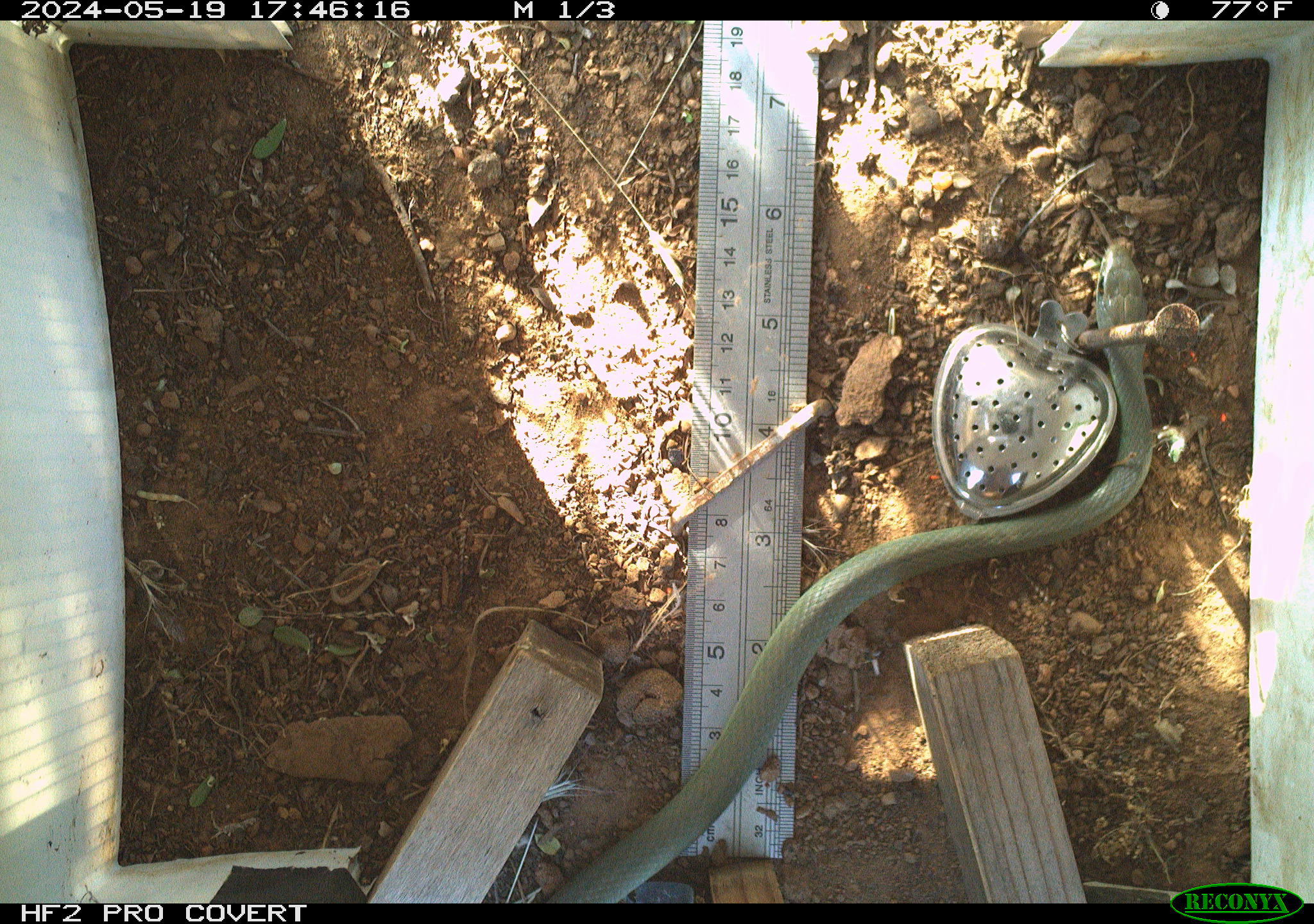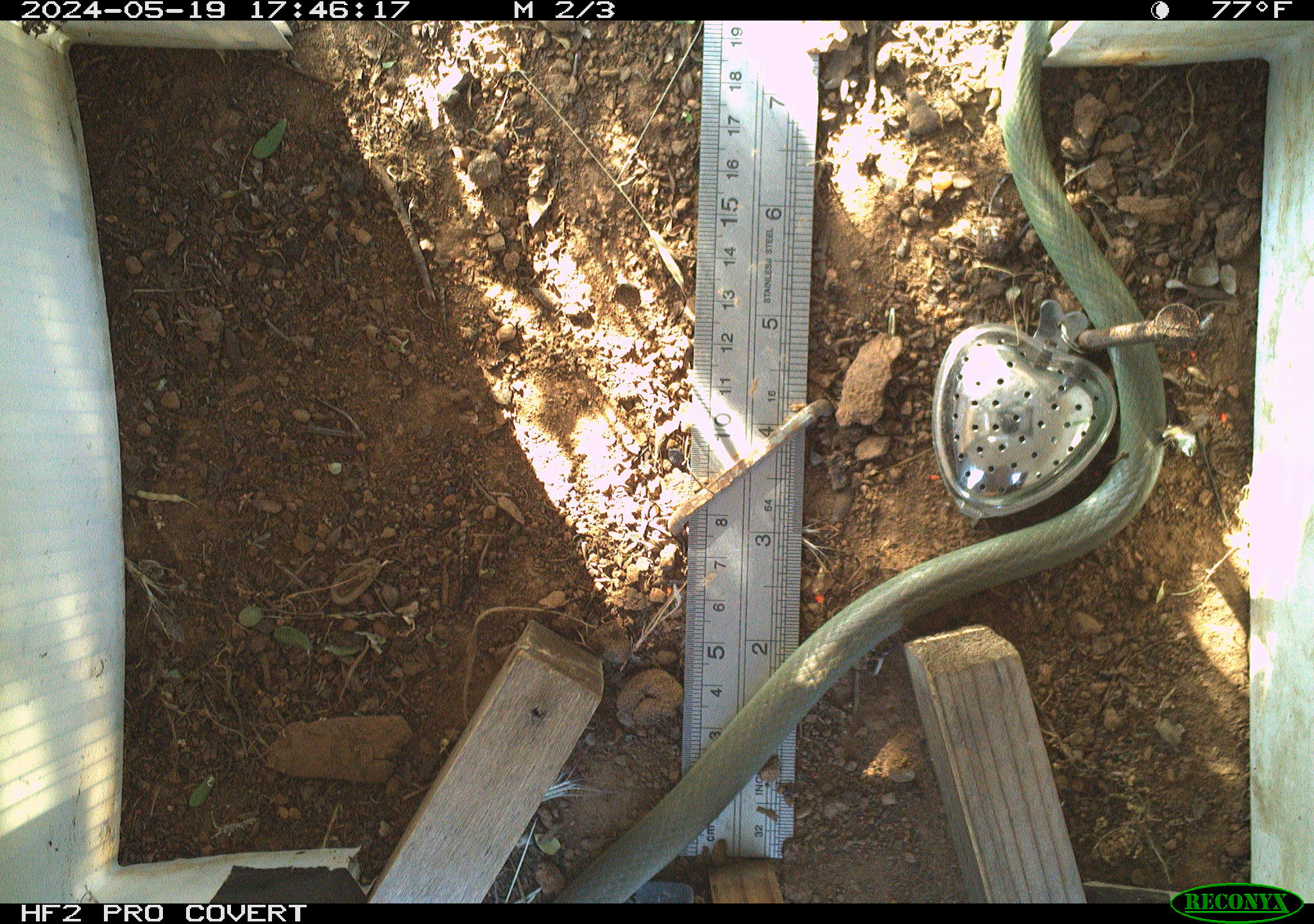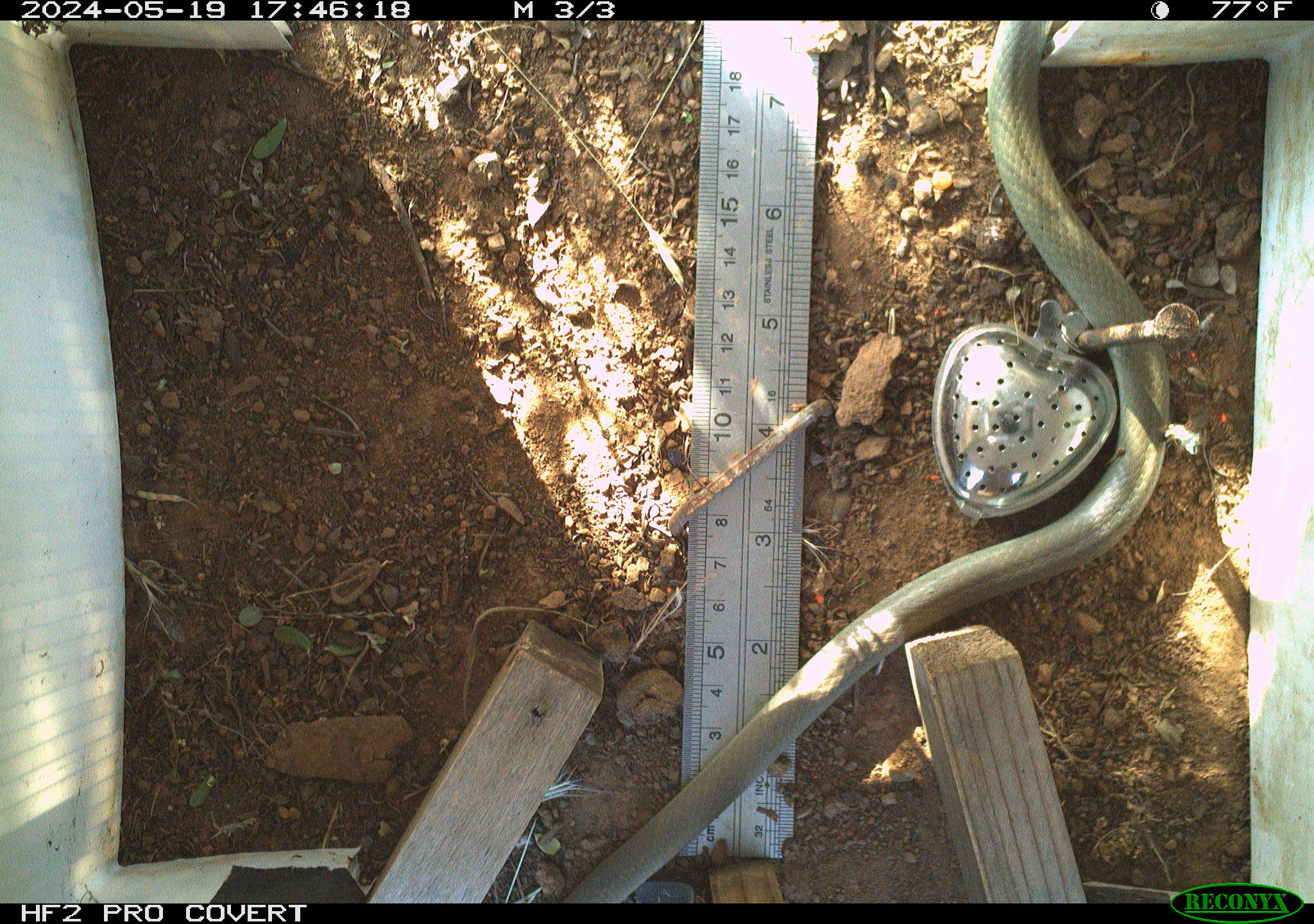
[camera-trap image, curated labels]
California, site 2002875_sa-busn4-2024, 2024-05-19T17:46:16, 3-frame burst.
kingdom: Animalia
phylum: Chordata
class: Reptilia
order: Squamata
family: Colubridae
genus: Coluber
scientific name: Coluber constrictor mormon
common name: western yellow-bellied racer